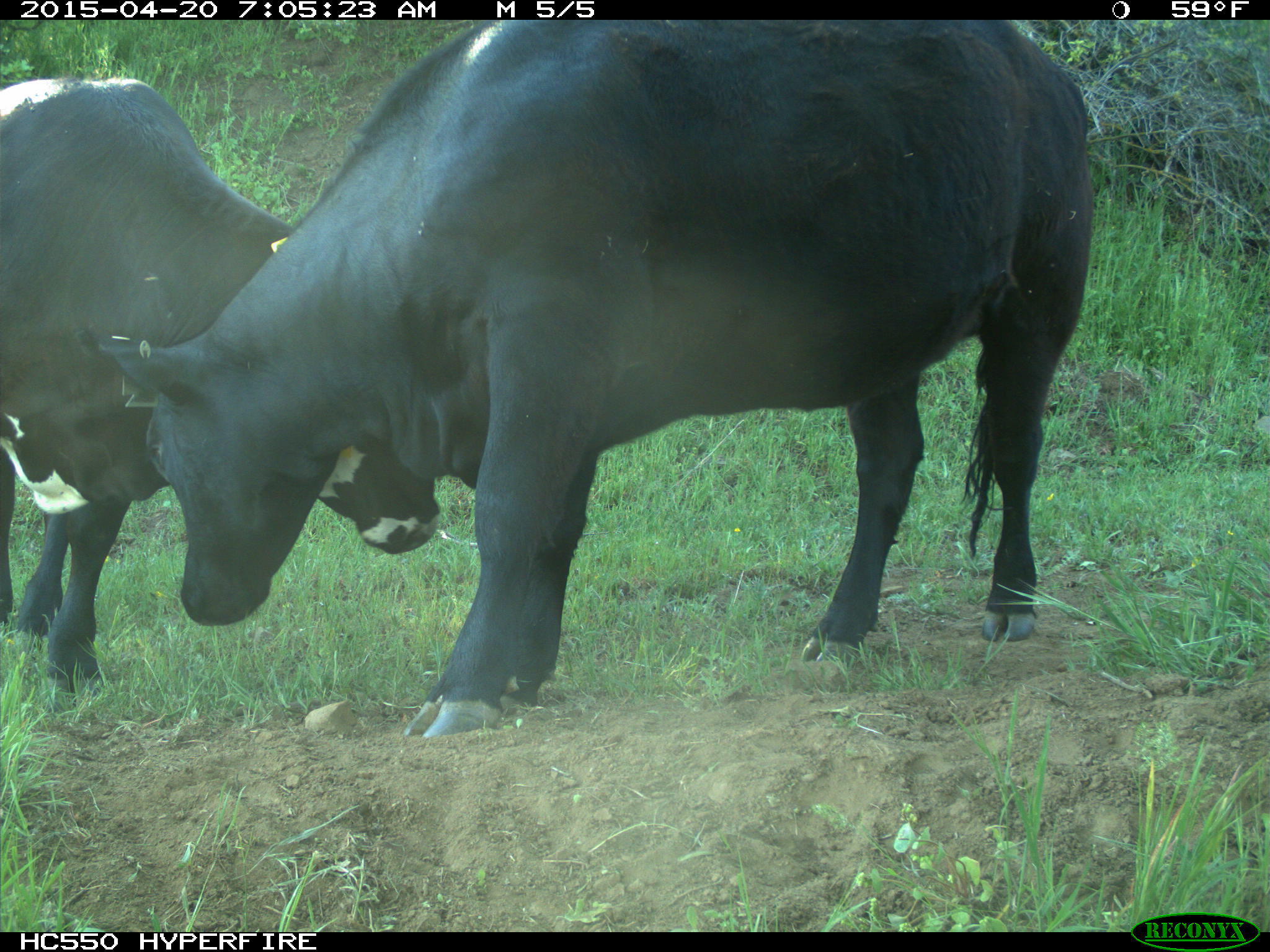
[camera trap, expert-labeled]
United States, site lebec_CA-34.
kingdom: Animalia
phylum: Chordata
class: Mammalia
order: Artiodactyla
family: Bovidae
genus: Bos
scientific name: Bos taurus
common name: domestic cow